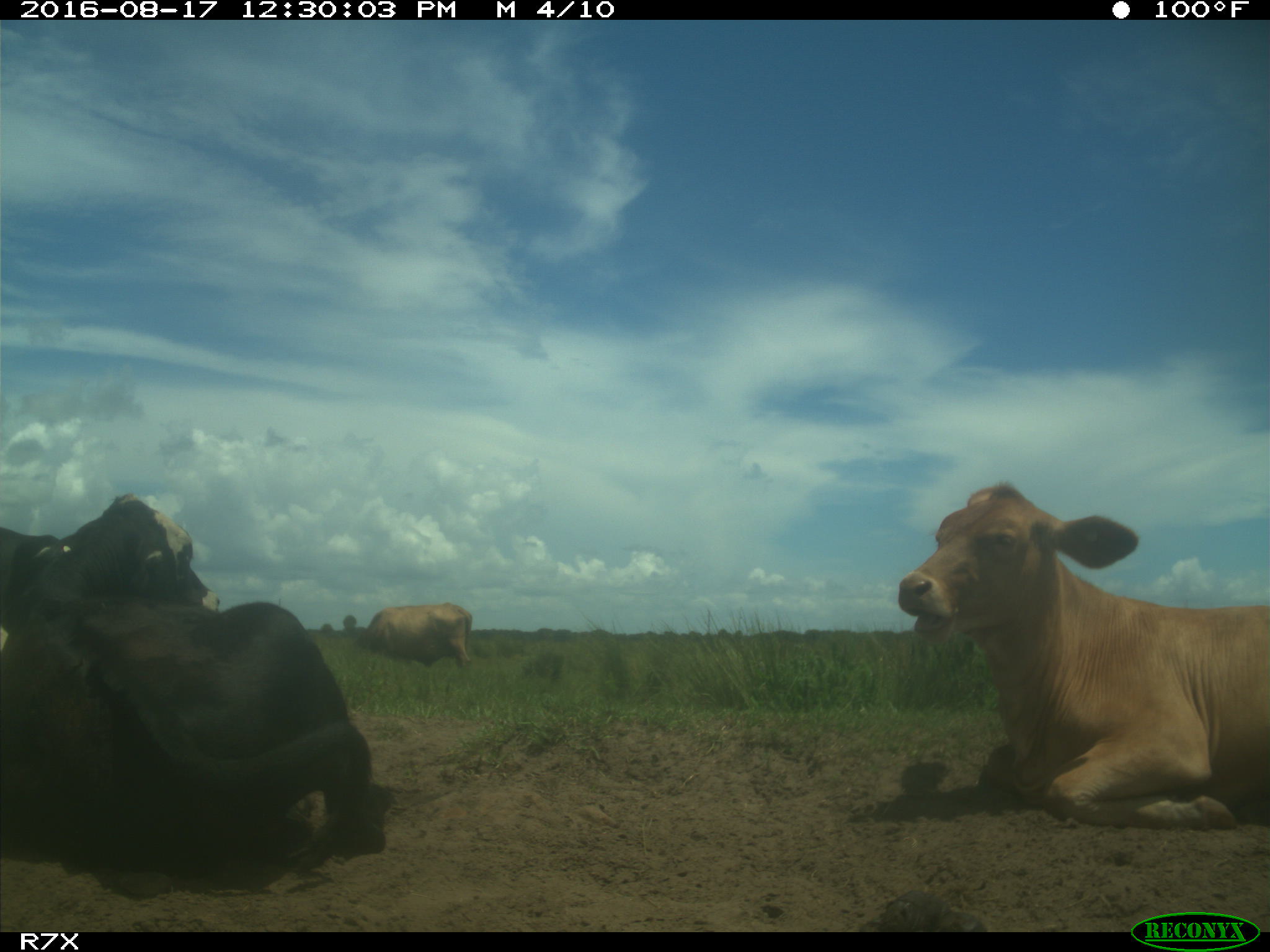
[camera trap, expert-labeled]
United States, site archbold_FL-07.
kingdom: Animalia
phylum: Chordata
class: Mammalia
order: Artiodactyla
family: Bovidae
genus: Bos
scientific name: Bos taurus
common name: domestic cow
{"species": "Bos taurus (domestic cow)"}